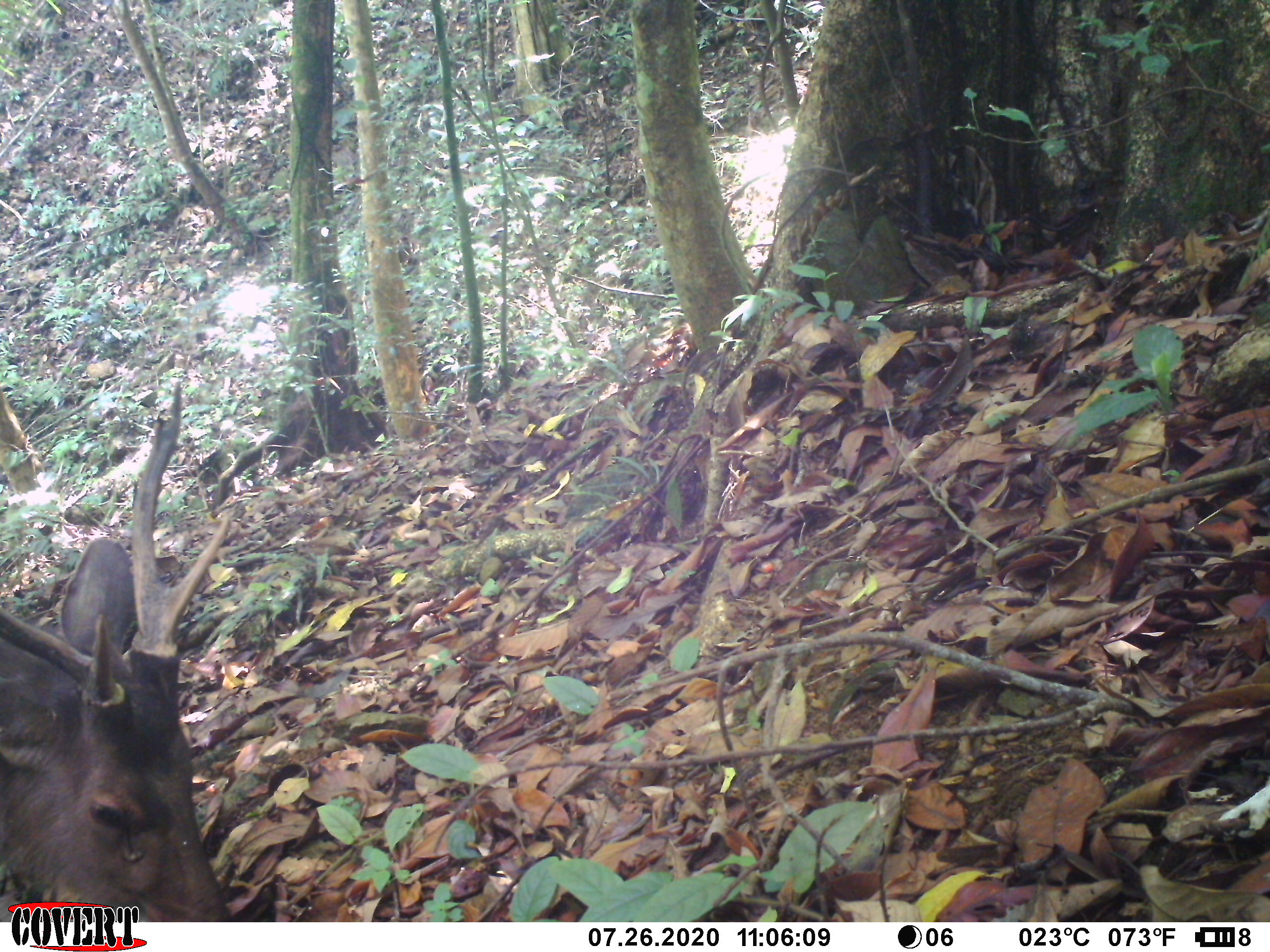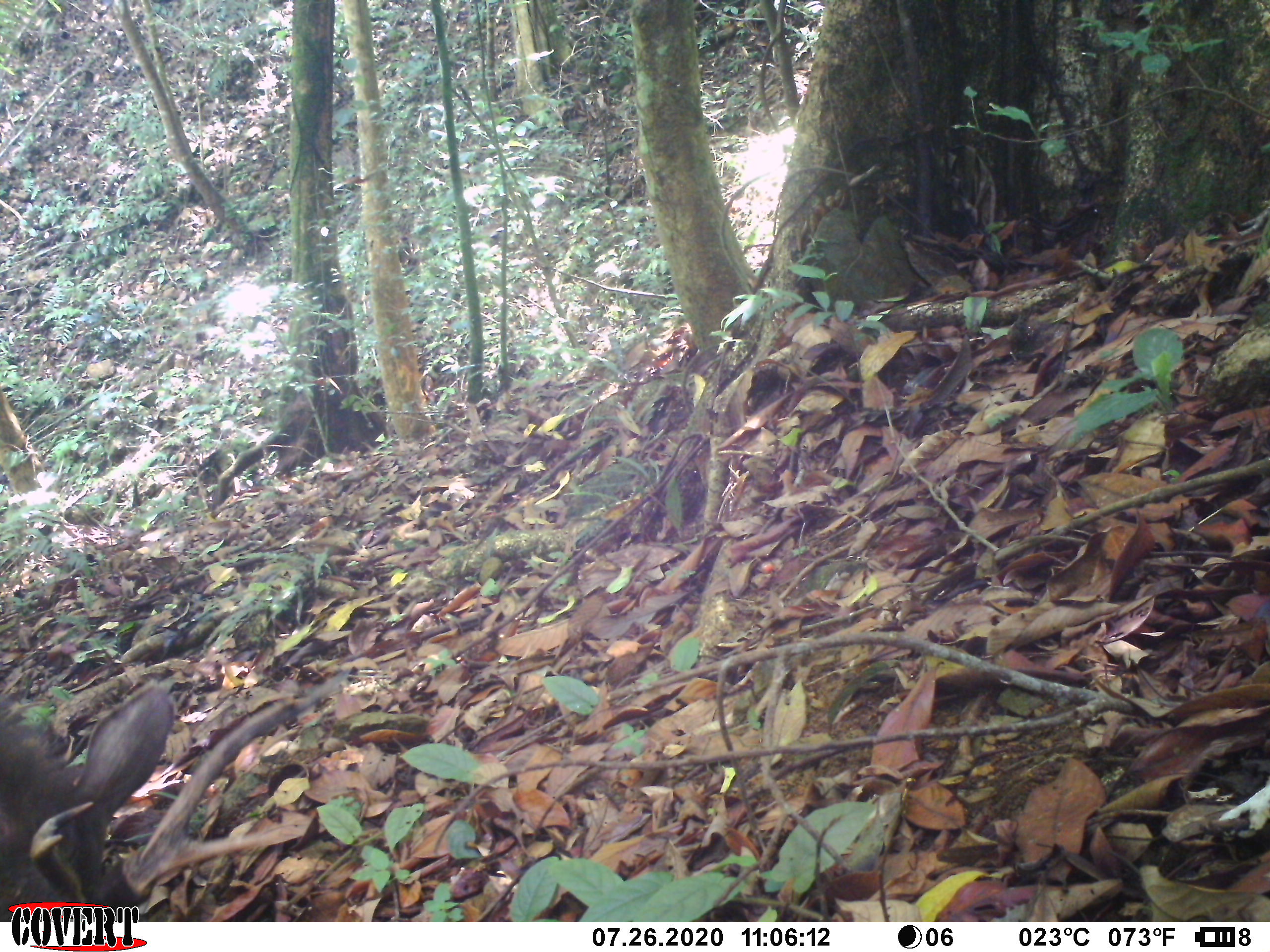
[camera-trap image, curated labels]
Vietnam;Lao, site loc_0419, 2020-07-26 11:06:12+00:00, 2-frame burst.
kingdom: Animalia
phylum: Chordata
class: Mammalia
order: Artiodactyla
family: Cervidae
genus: Rusa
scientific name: Rusa unicolor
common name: sambar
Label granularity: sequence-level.